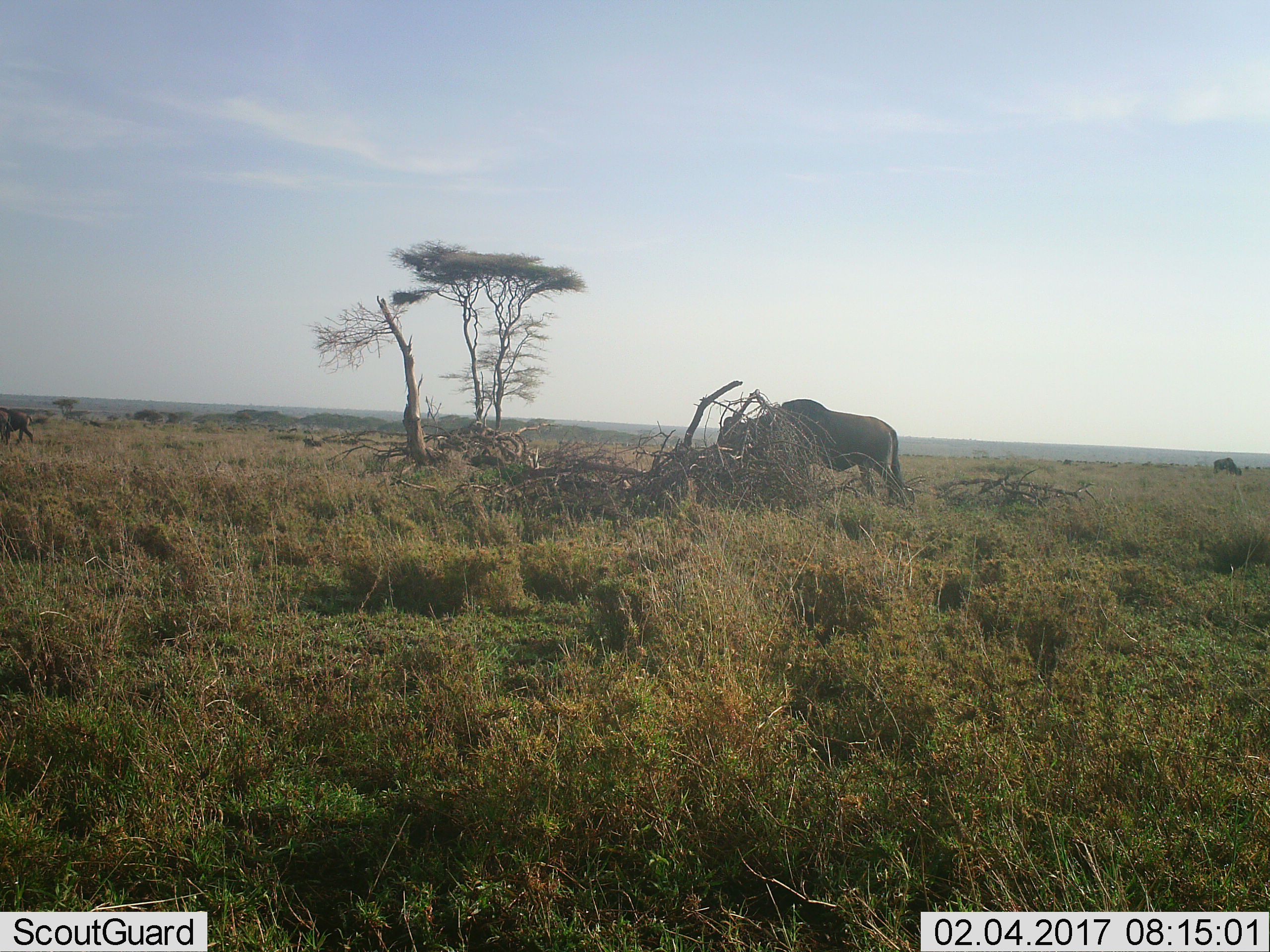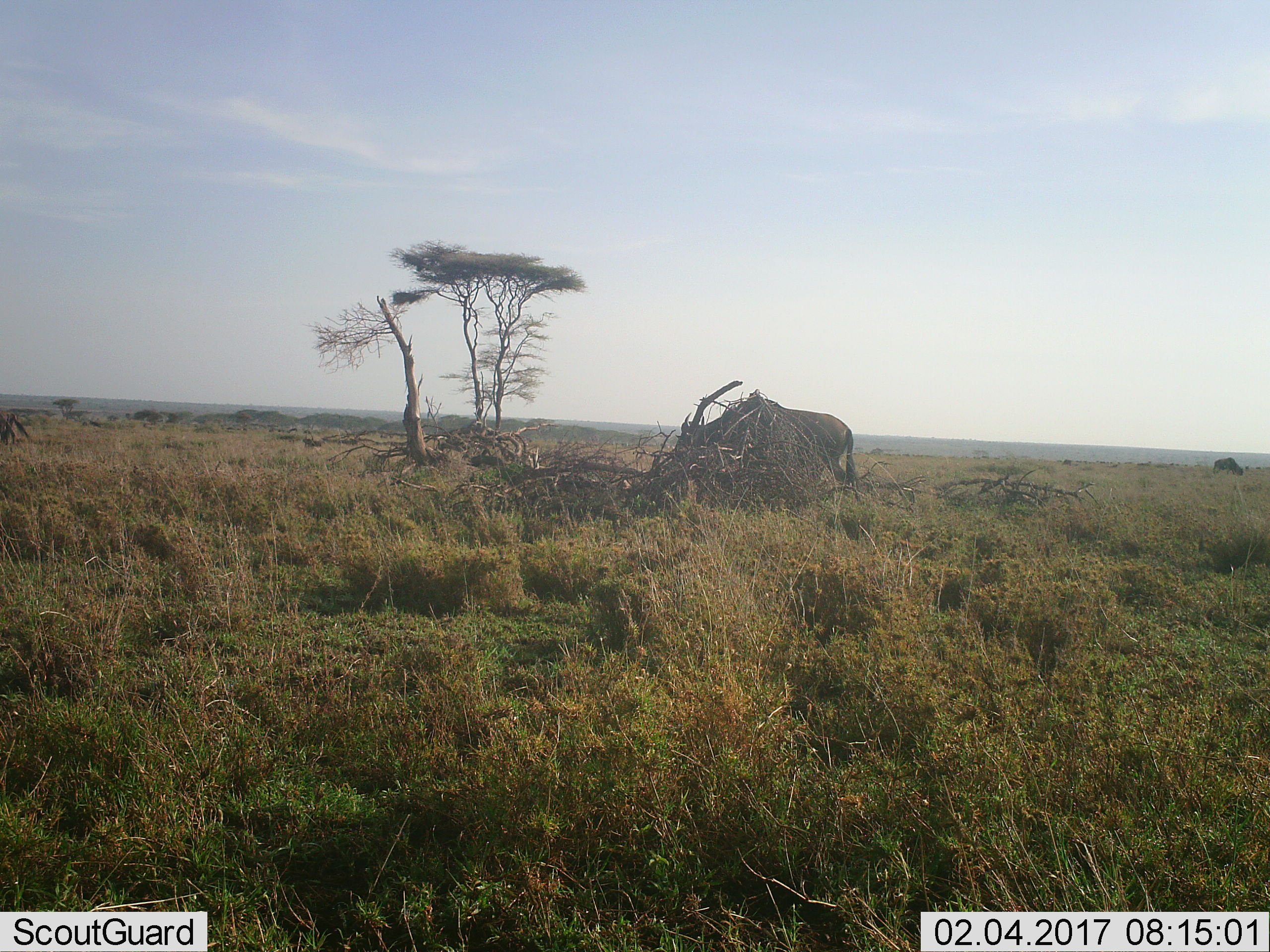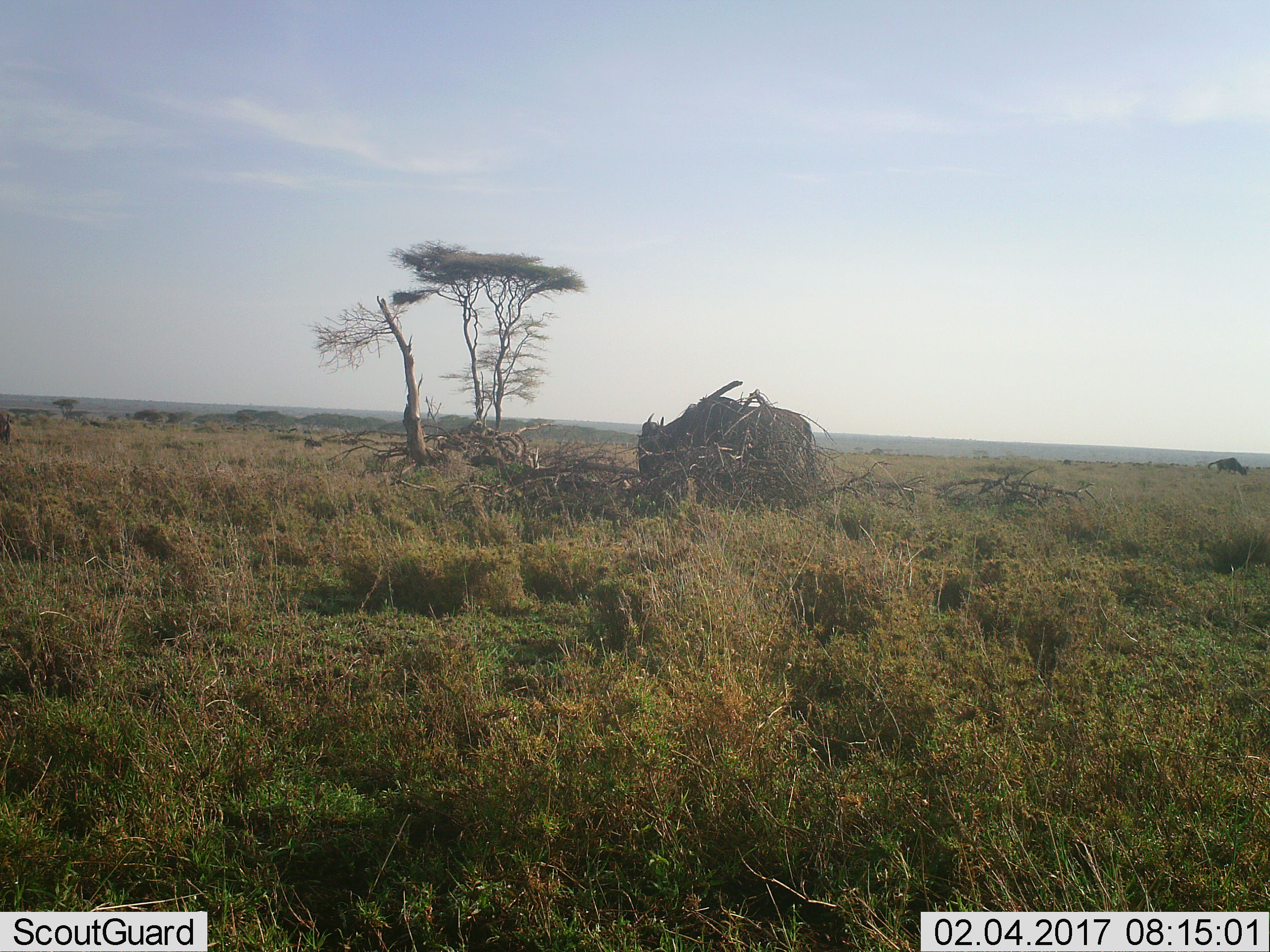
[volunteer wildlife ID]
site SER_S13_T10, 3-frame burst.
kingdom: Animalia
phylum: Chordata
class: Mammalia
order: Artiodactyla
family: Bovidae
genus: Connochaetes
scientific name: Connochaetes taurinus taurinus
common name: blue wildebeest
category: wildebeestblue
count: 3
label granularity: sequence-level